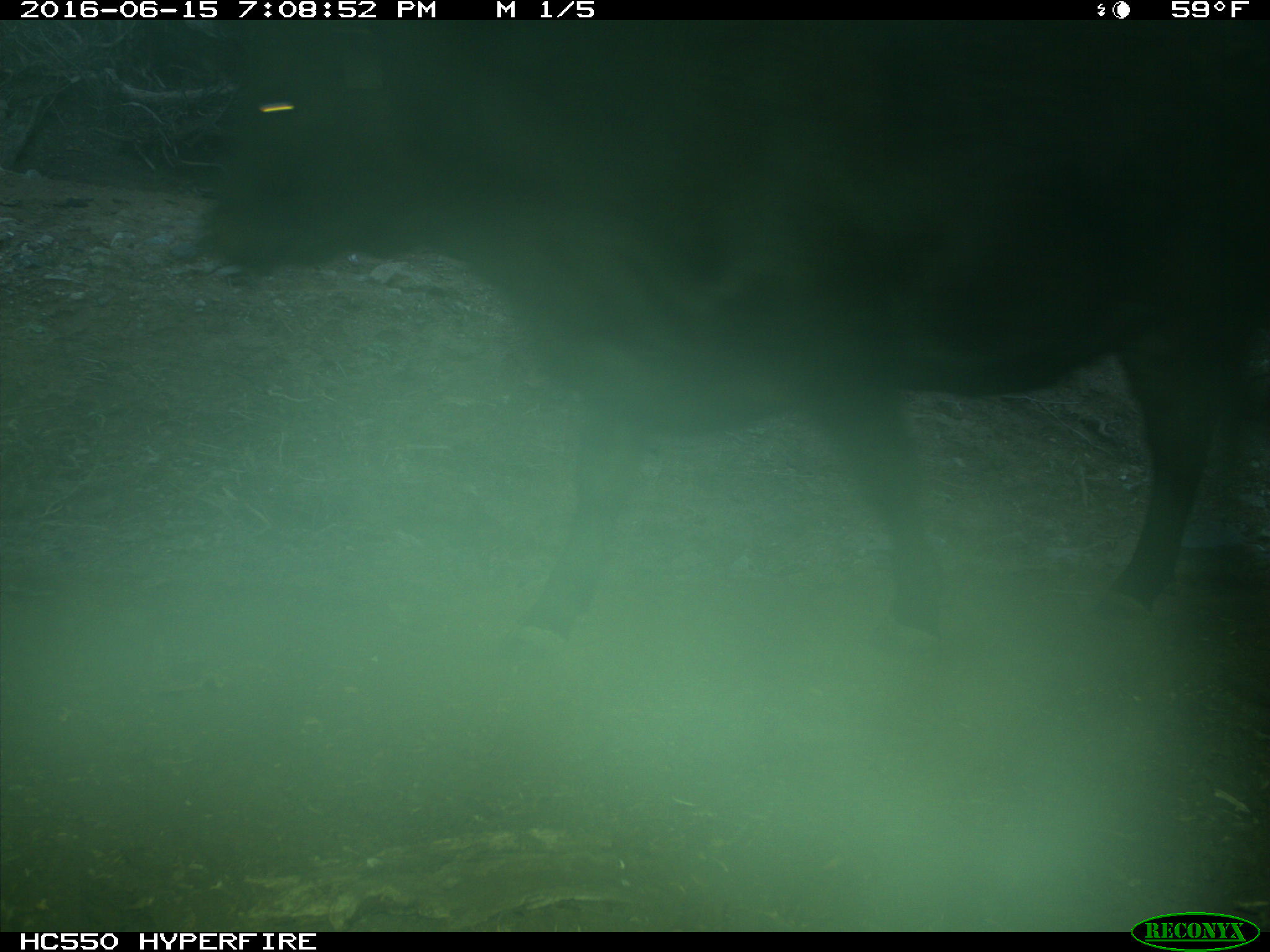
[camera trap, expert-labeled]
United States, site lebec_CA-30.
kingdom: Animalia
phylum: Chordata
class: Mammalia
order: Artiodactyla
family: Bovidae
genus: Bos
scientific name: Bos taurus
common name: domestic cow